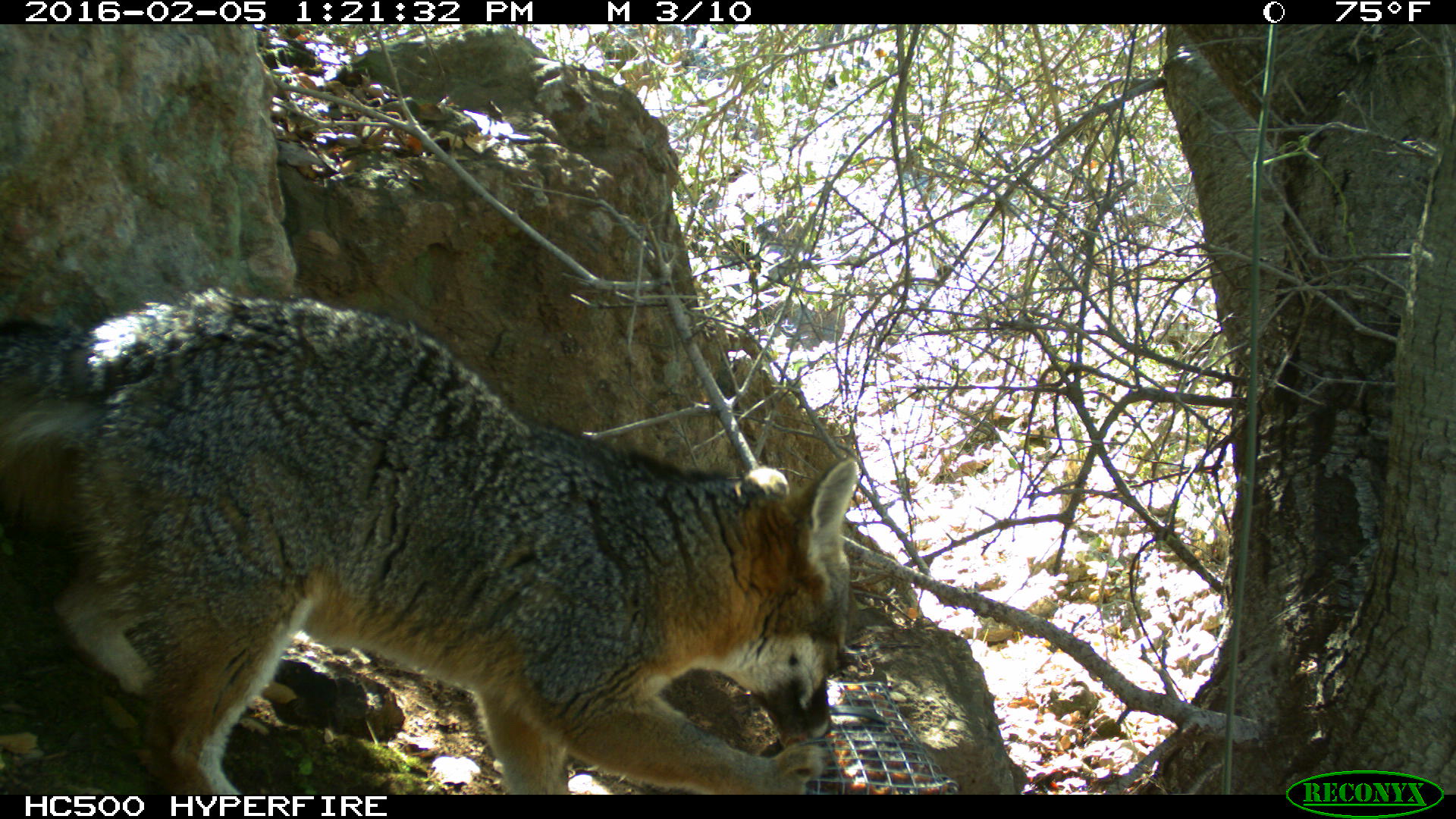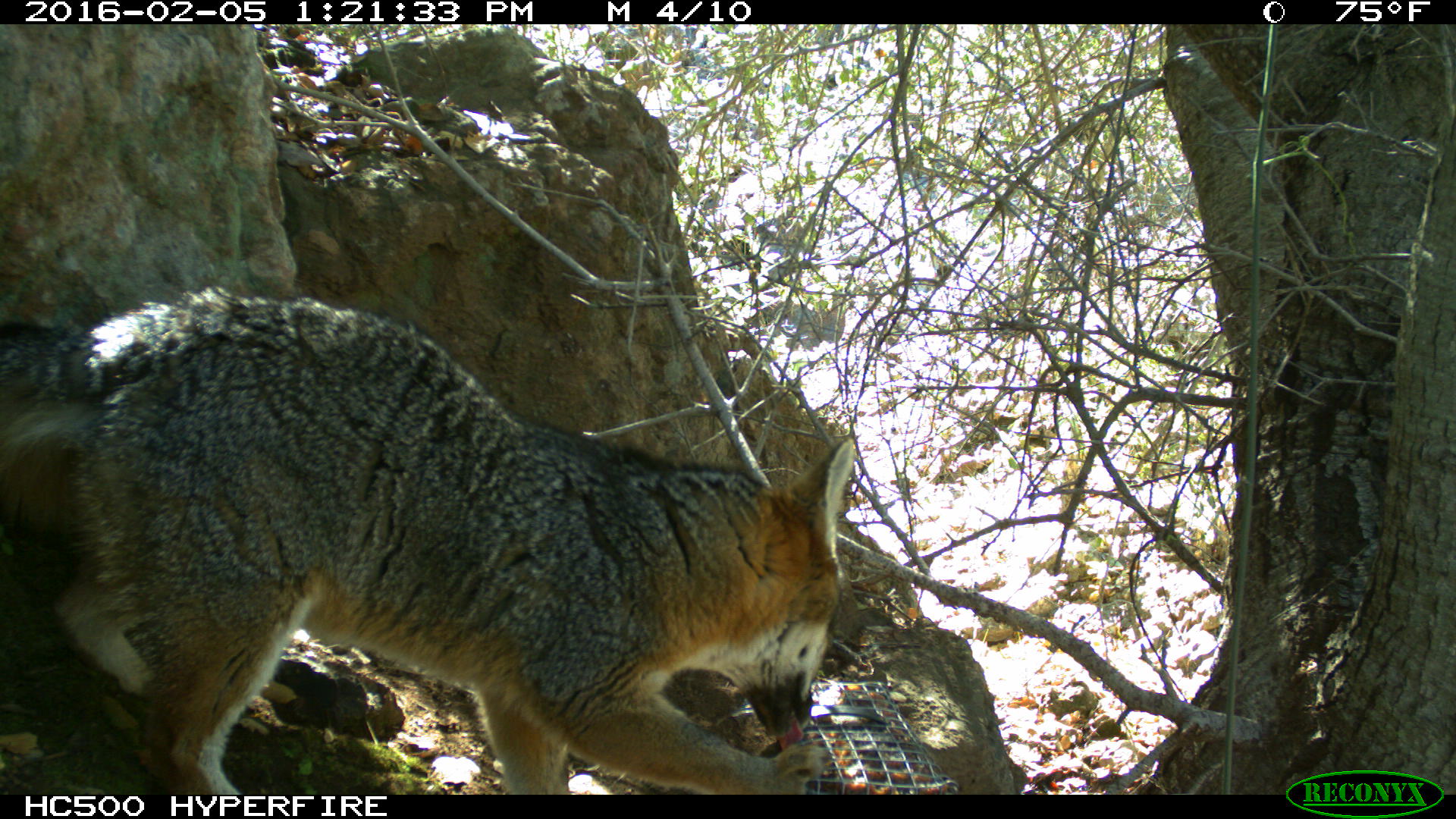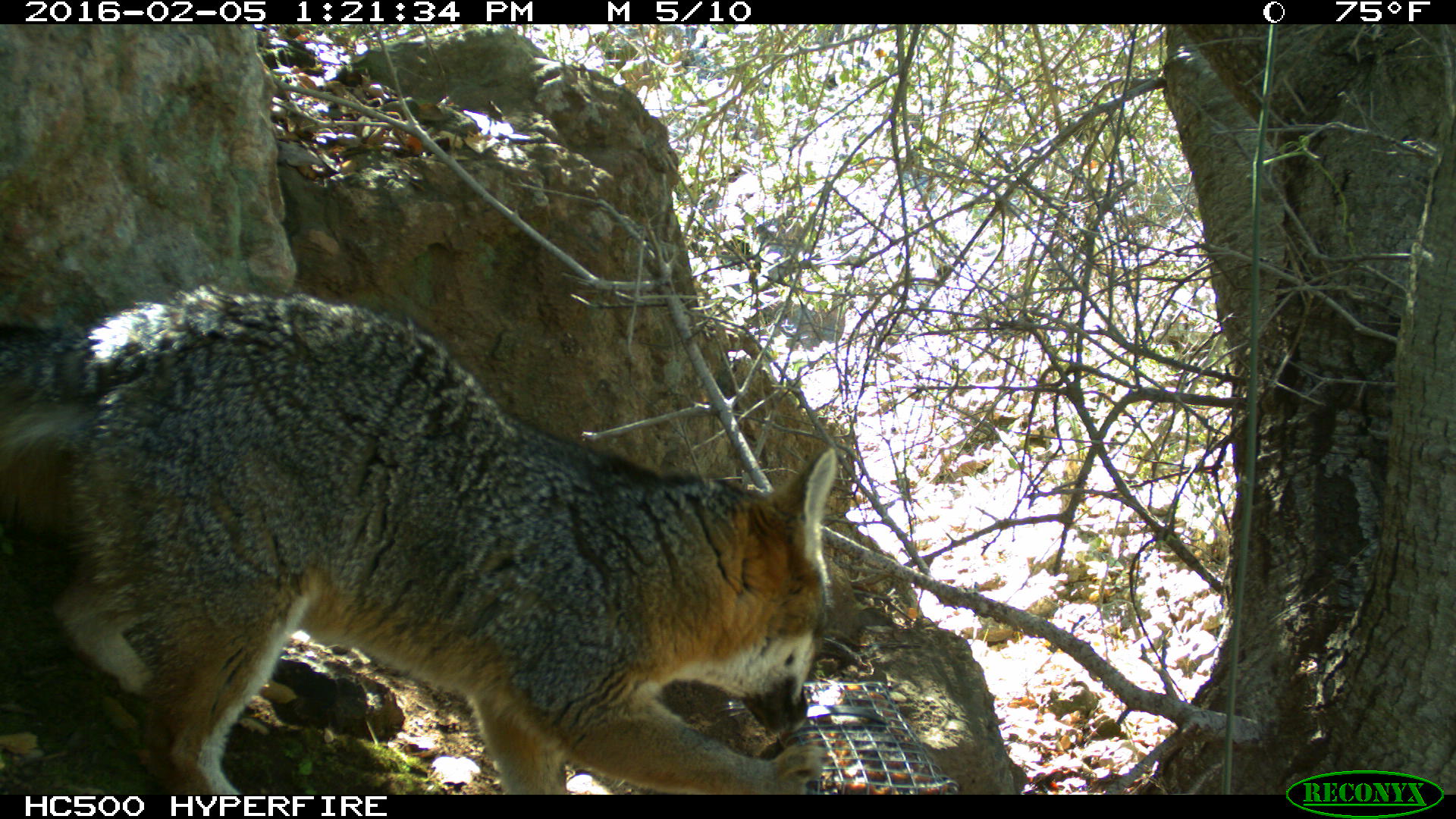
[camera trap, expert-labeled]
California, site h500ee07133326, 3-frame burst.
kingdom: Animalia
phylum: Chordata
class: Mammalia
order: Carnivora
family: Canidae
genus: Urocyon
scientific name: Urocyon littoralis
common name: island fox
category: fox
Fox (island fox) (Urocyon littoralis).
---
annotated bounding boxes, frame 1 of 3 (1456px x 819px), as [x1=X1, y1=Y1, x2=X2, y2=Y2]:
fox: [x1=0, y1=283, x2=858, y2=794]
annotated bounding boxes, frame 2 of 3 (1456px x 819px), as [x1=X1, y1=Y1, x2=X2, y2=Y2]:
fox: [x1=0, y1=286, x2=854, y2=795]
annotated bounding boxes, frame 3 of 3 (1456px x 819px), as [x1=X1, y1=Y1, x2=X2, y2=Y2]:
fox: [x1=0, y1=286, x2=837, y2=795]